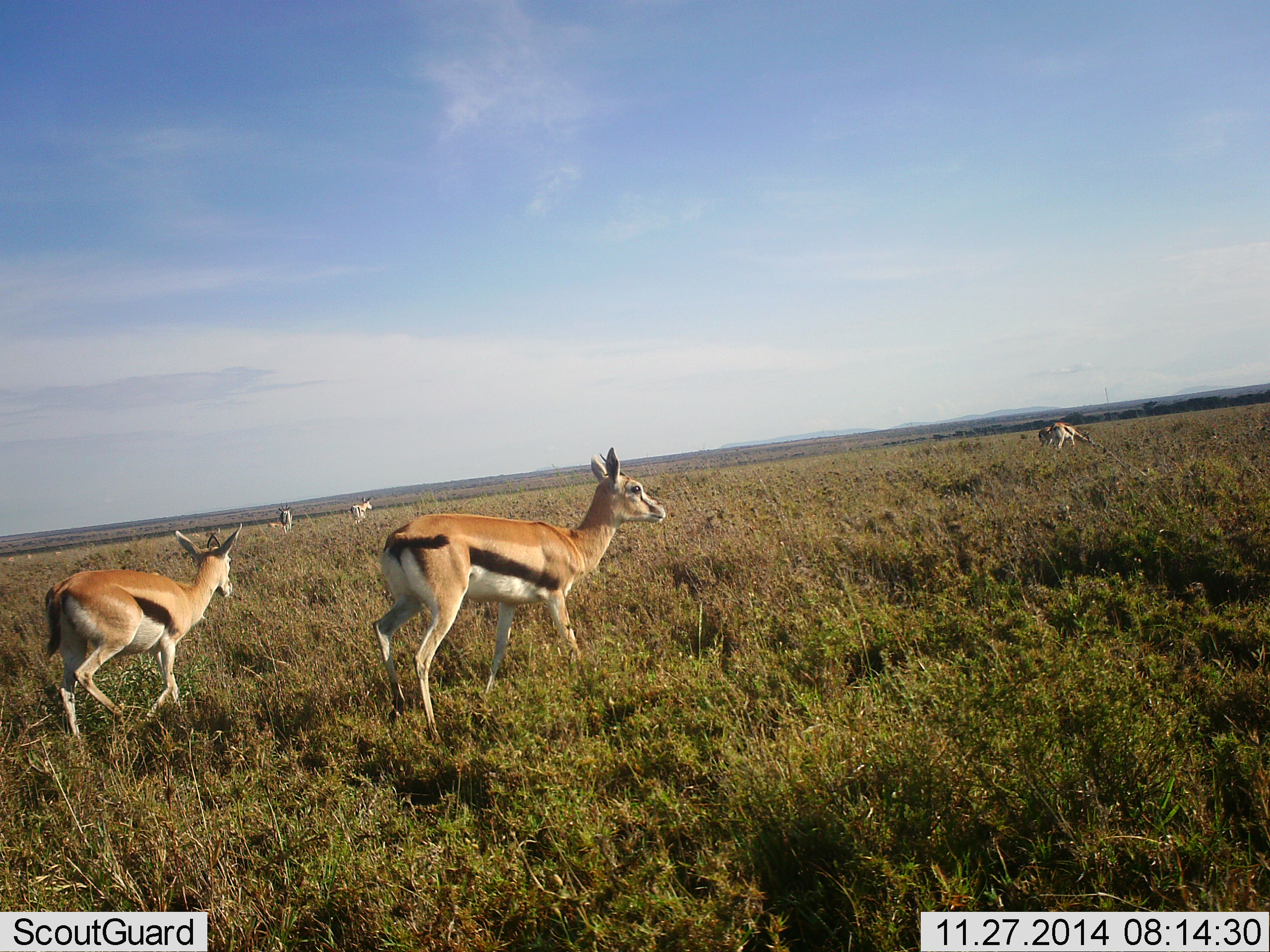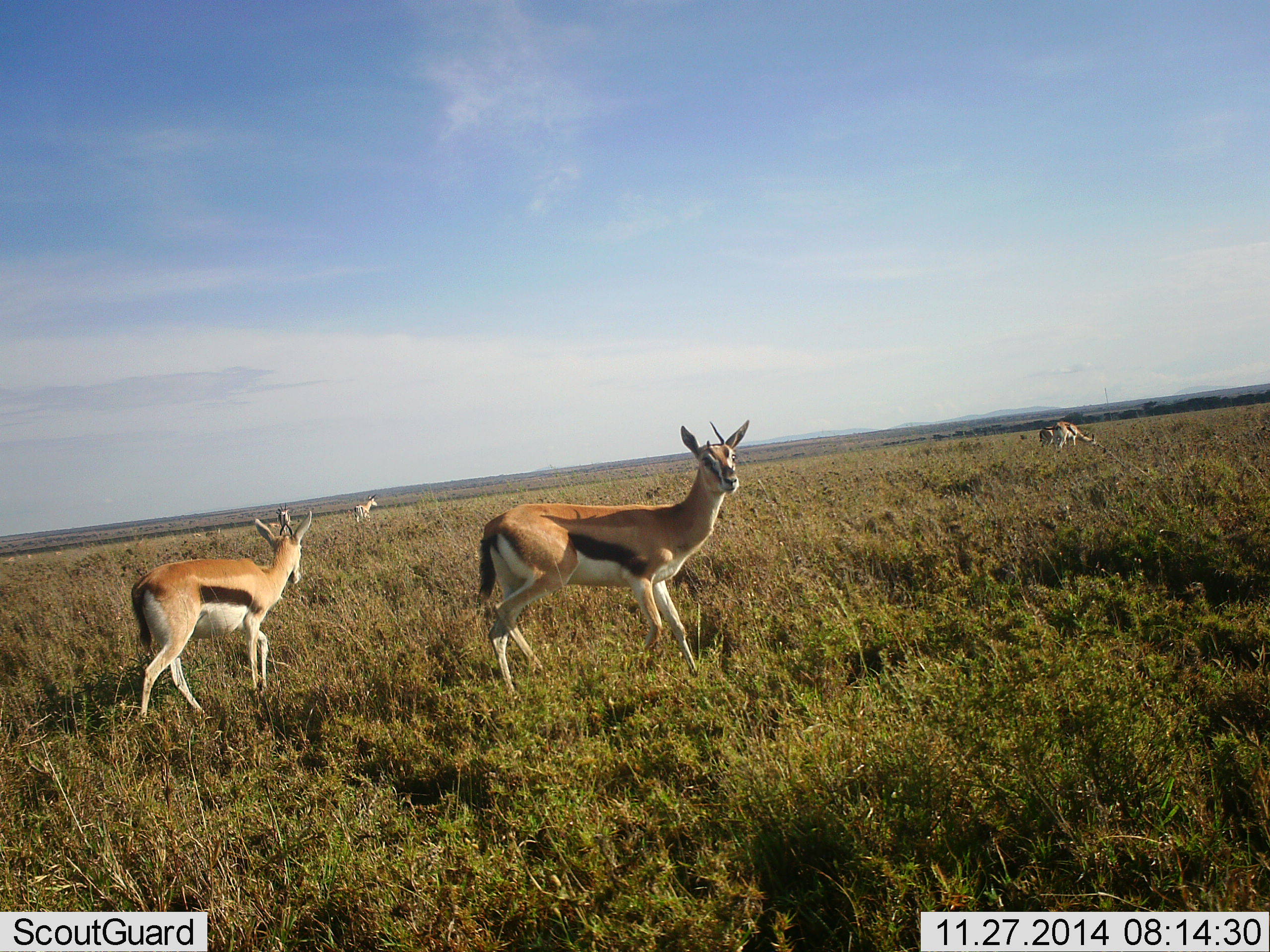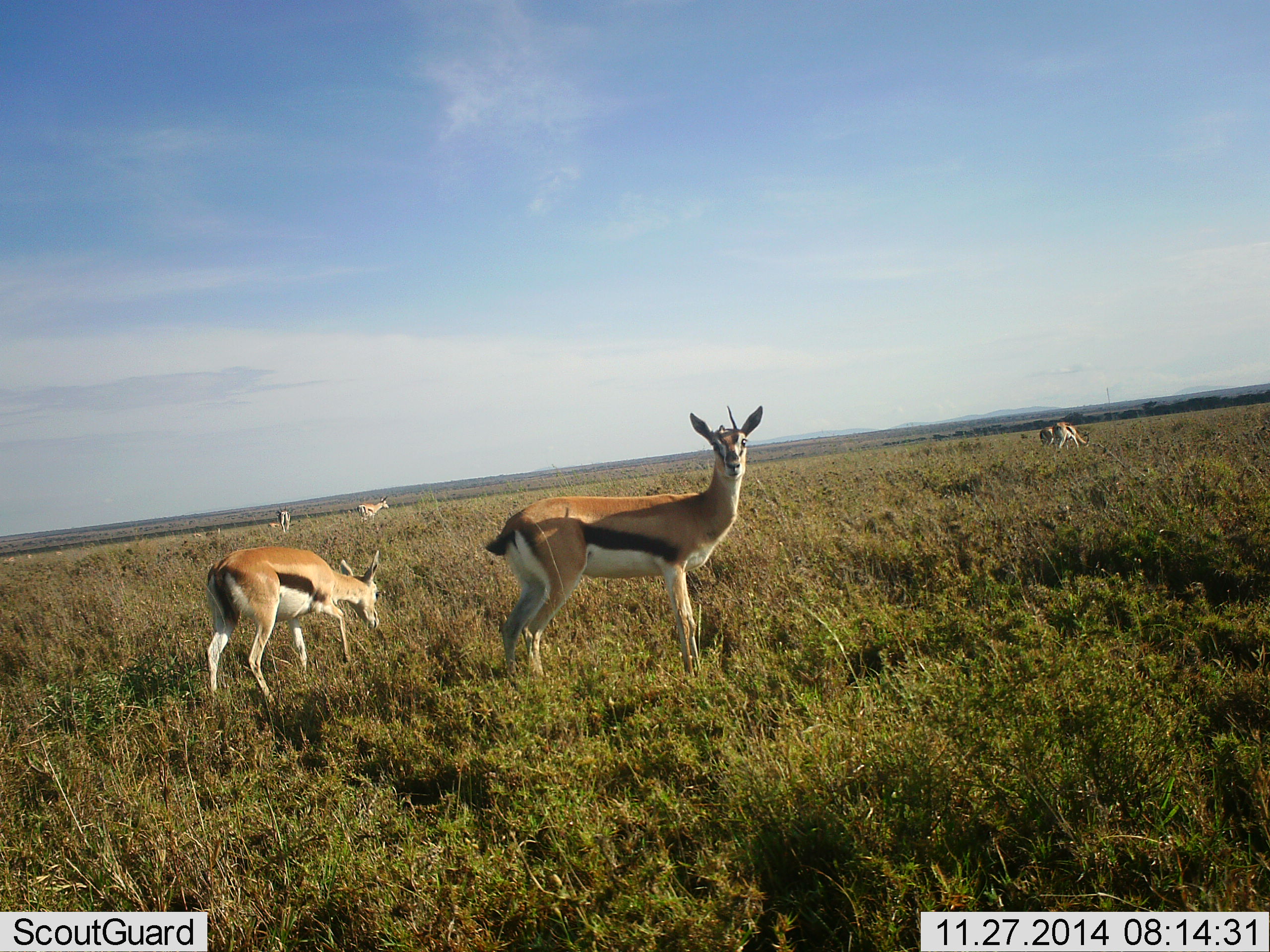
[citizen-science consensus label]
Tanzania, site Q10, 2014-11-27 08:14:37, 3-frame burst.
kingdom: Animalia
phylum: Chordata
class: Mammalia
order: Artiodactyla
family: Bovidae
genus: Eudorcas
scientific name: Eudorcas thomsonii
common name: thomson's gazelle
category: gazellethomsons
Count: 5.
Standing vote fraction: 67%.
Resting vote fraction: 0%.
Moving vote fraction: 67%.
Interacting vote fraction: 0%.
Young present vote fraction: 8%.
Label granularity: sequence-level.